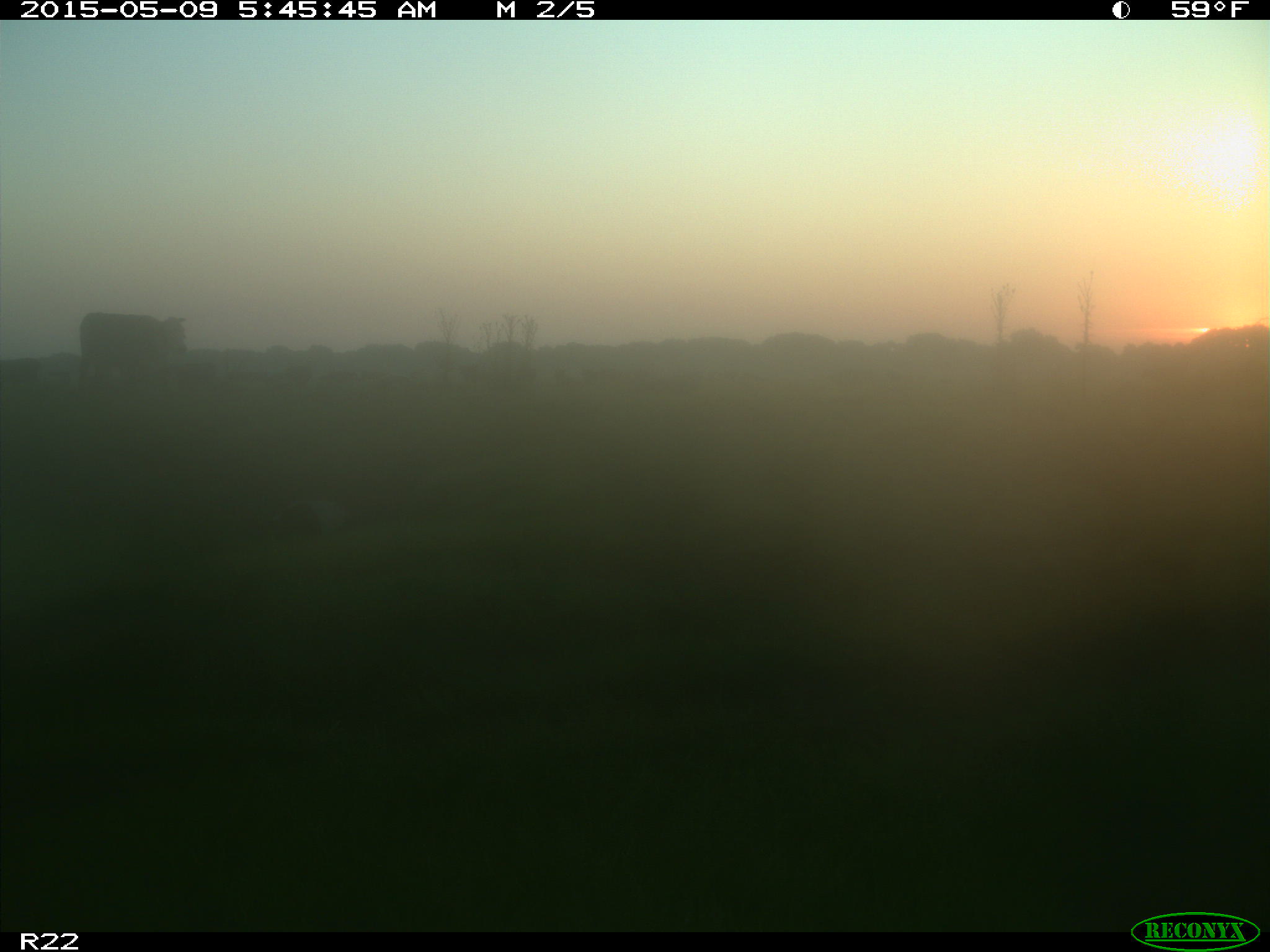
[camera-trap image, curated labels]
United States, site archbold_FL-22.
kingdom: Animalia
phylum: Chordata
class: Mammalia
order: Artiodactyla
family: Bovidae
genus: Bos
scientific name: Bos taurus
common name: domestic cow